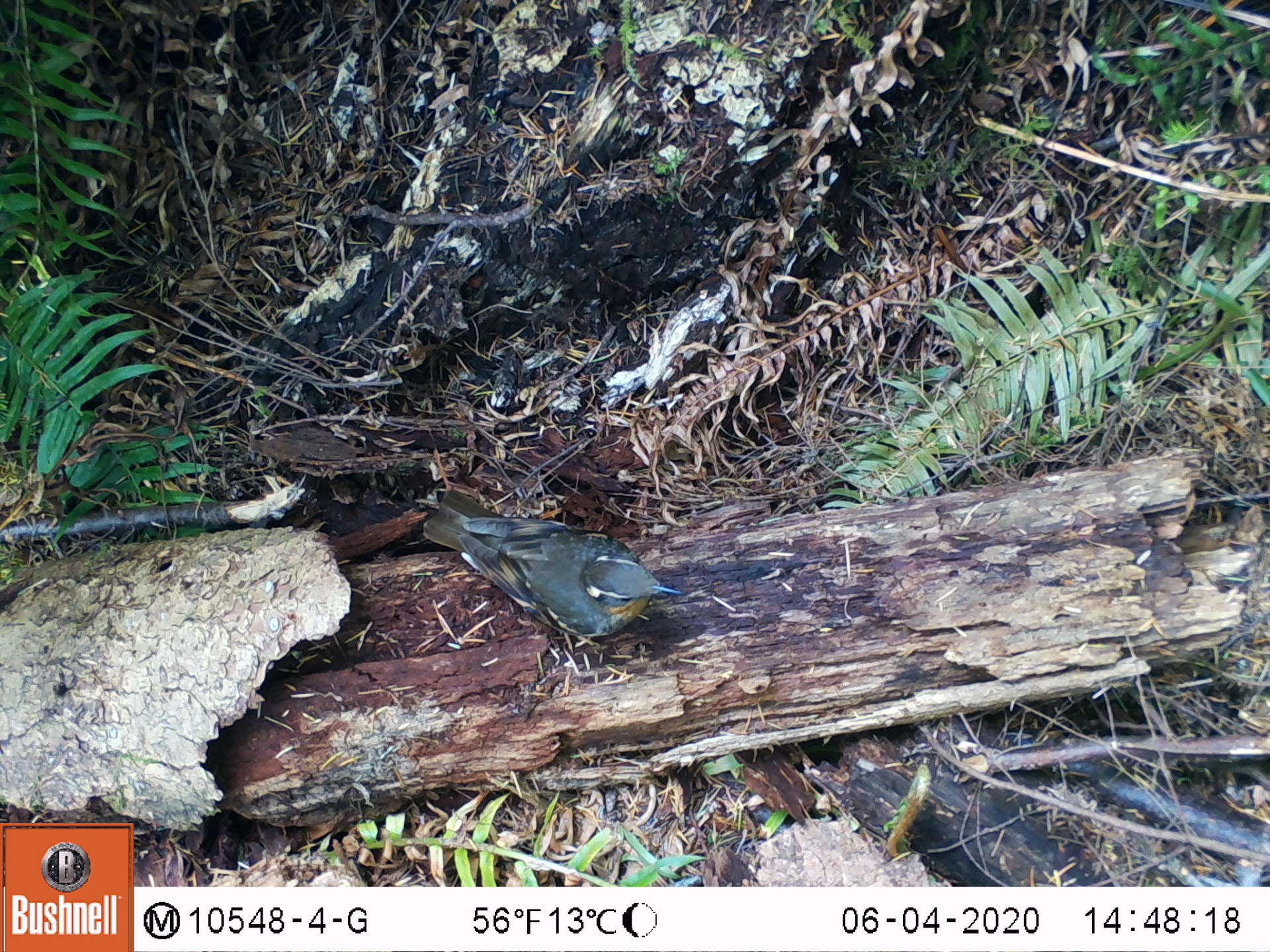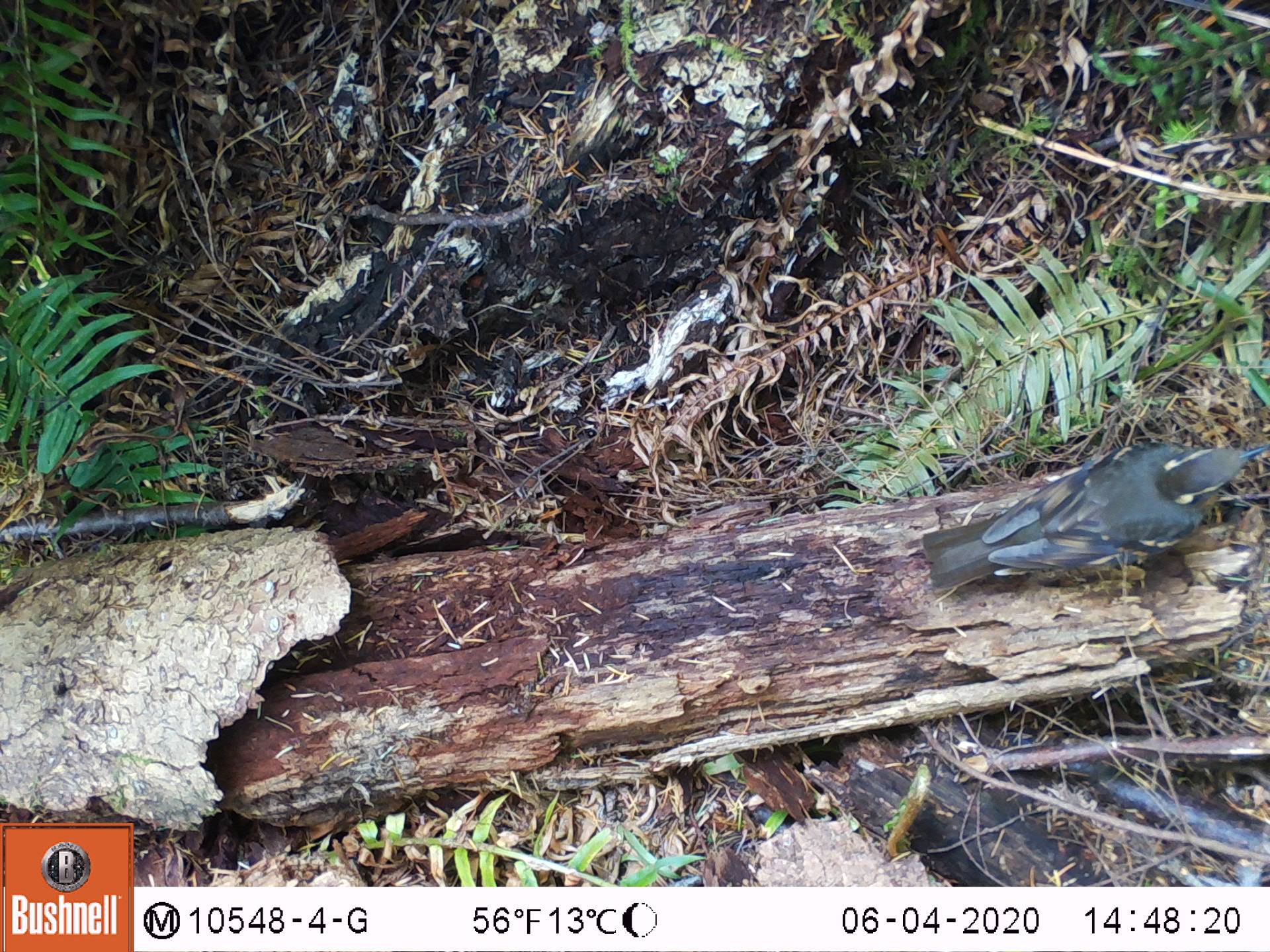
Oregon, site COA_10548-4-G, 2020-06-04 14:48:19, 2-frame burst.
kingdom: Animalia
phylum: Chordata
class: Aves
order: Passeriformes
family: Turdidae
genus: Ixoreus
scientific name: Ixoreus naevius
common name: varied thrush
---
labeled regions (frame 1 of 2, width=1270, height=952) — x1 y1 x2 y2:
varied thrush: 420 495 675 662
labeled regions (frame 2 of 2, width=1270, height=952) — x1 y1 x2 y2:
varied thrush: 917 443 1263 597